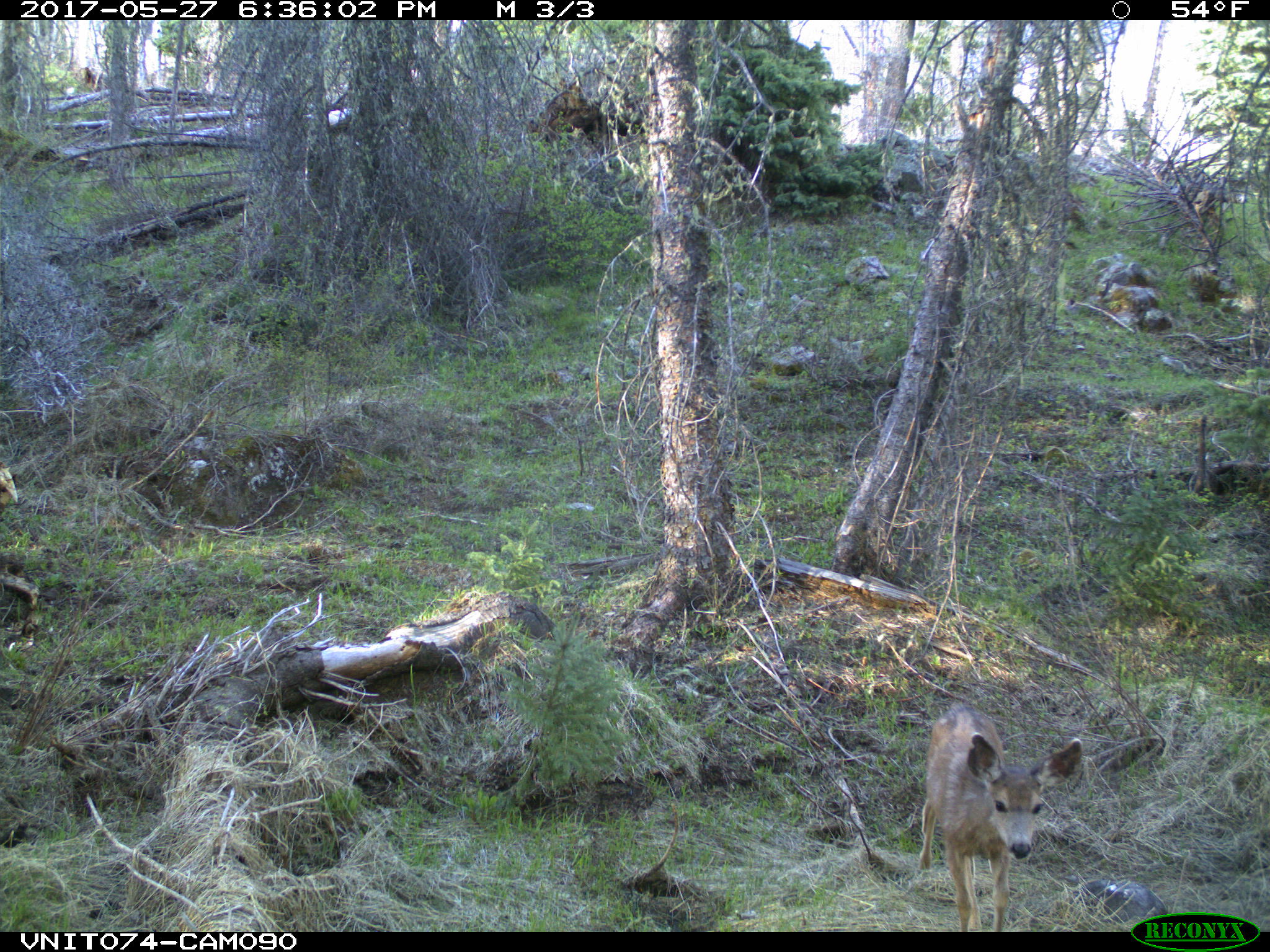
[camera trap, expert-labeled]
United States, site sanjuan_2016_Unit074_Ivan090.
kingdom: Animalia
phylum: Chordata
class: Mammalia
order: Artiodactyla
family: Cervidae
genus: Odocoileus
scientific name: Odocoileus hemionus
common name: mule deer